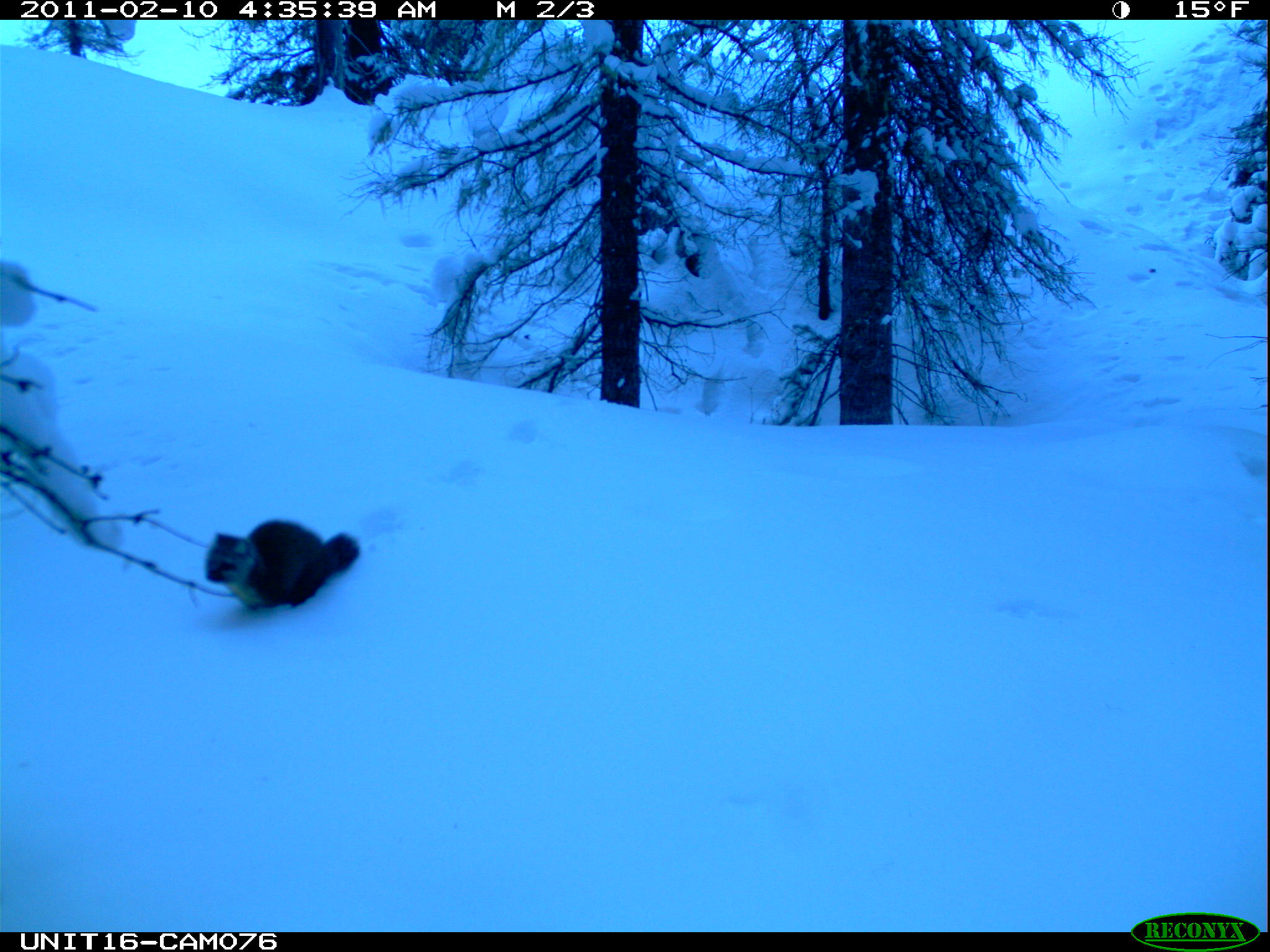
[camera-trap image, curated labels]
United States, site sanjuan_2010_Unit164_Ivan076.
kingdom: Animalia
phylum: Chordata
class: Mammalia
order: Carnivora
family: Mustelidae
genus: Martes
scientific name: Martes americana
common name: american marten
Martes americana (american marten).